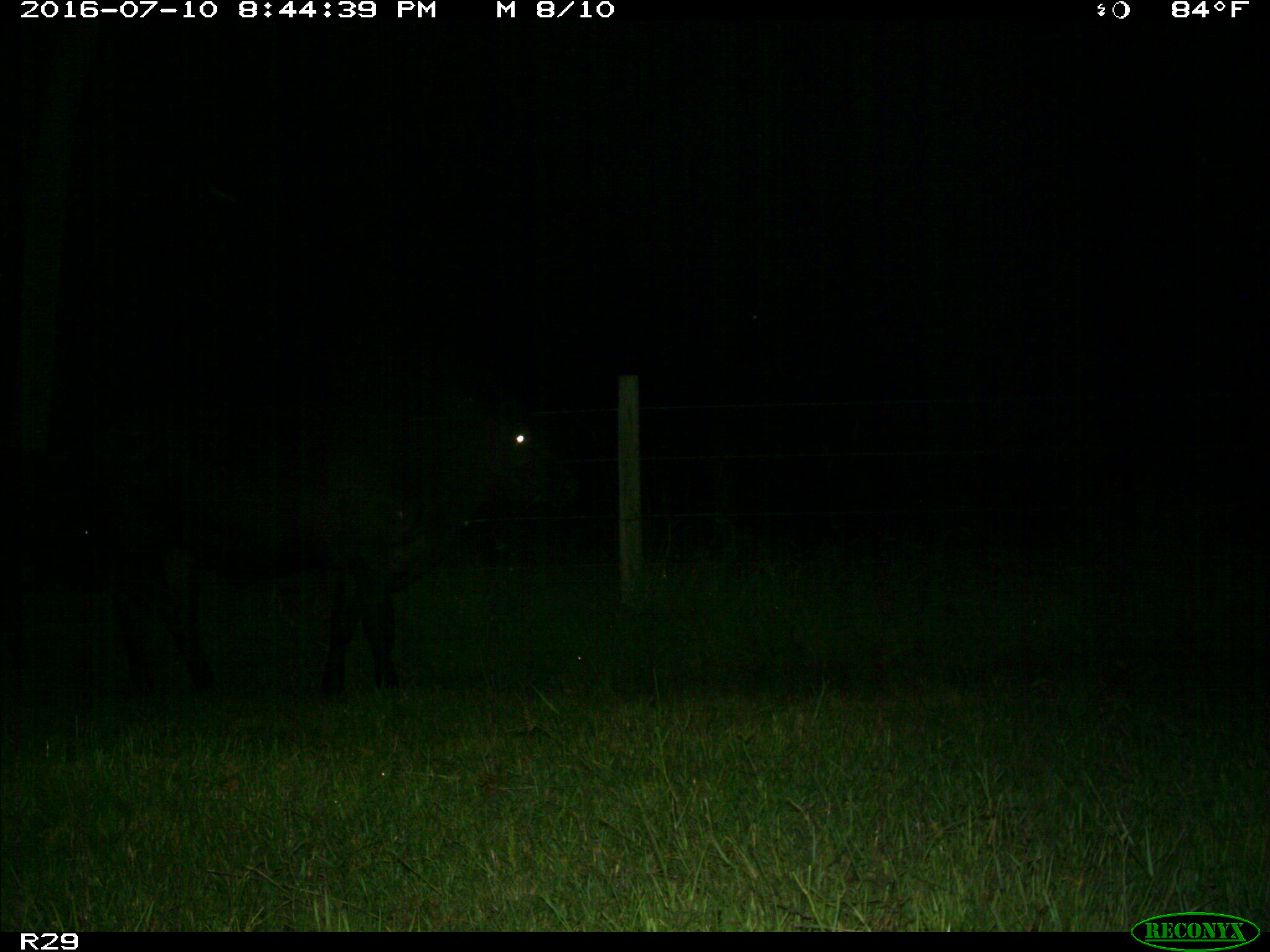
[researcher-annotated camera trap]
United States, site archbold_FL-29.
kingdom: Animalia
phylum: Chordata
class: Mammalia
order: Artiodactyla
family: Bovidae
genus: Bos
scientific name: Bos taurus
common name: domestic cow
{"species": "Bos taurus (domestic cow)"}